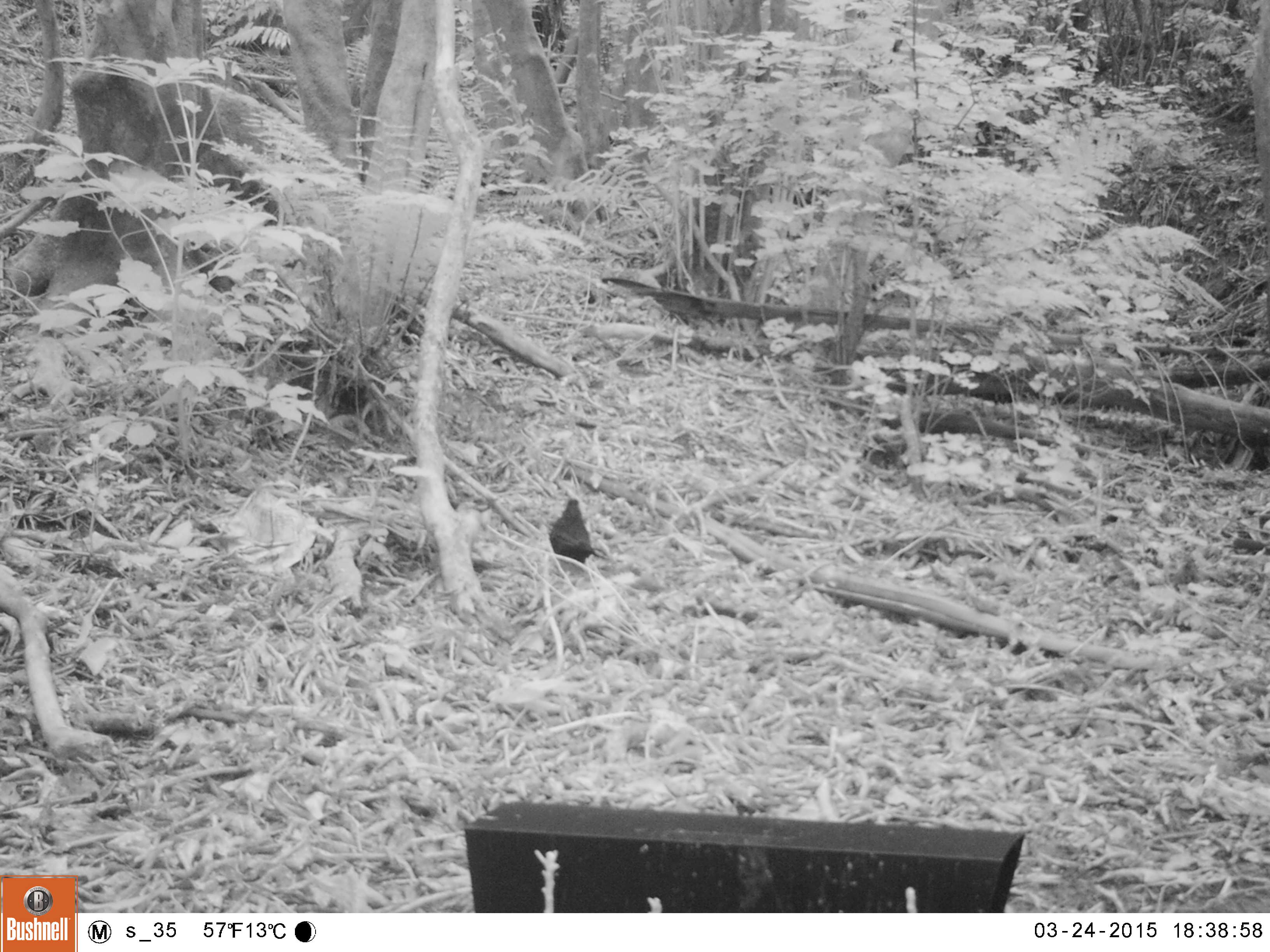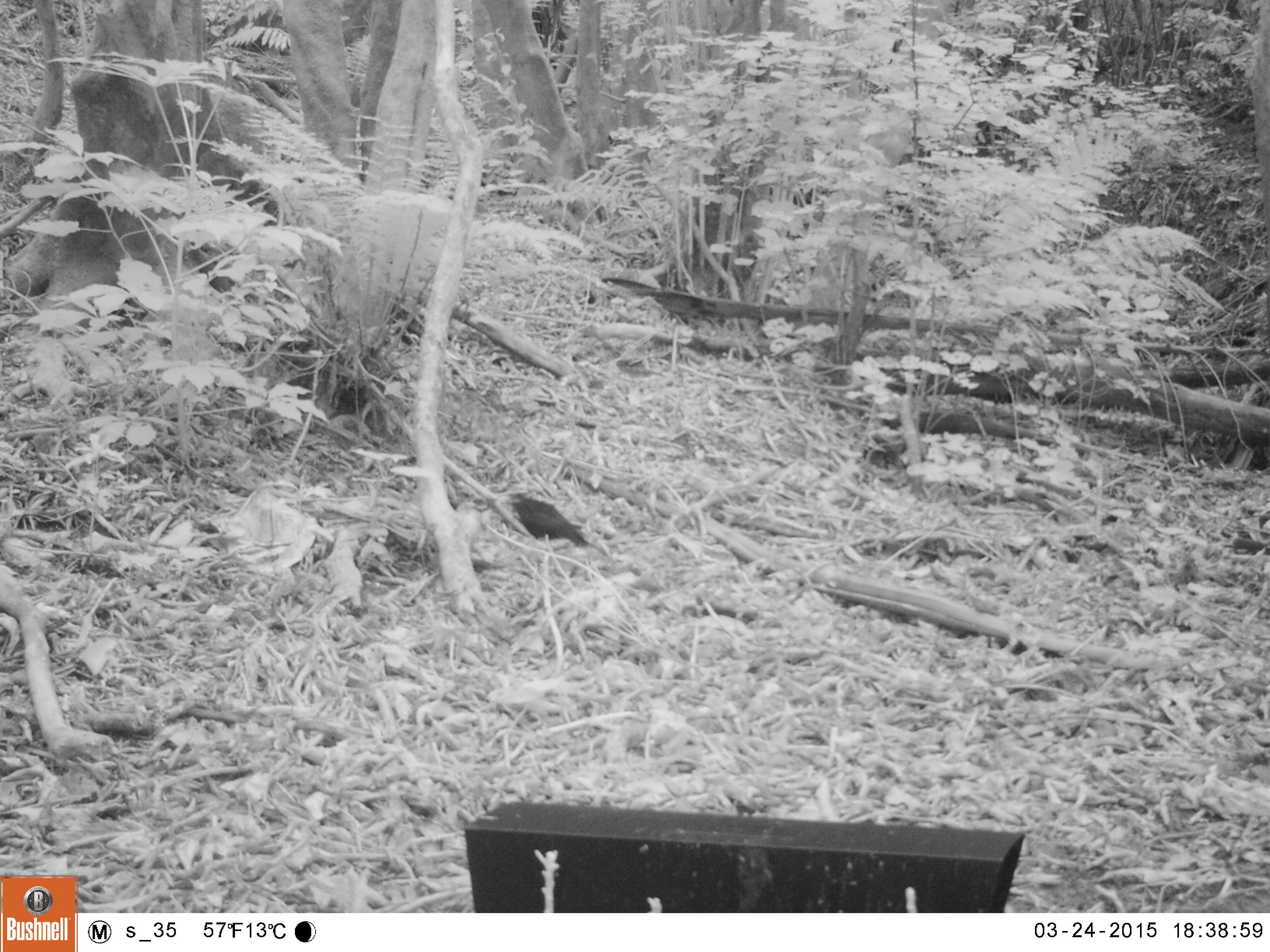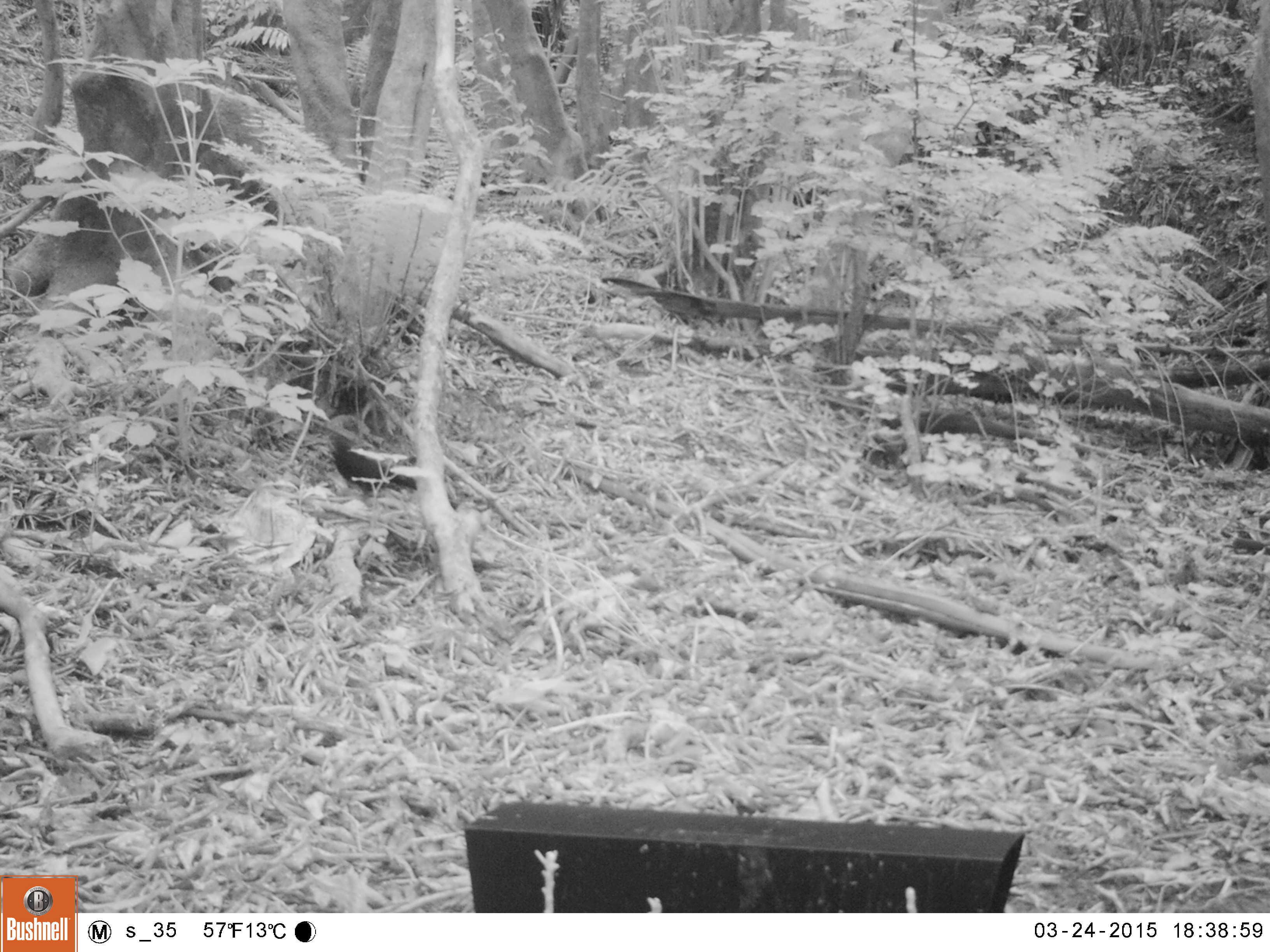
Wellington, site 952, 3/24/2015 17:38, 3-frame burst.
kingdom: Animalia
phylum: Chordata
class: Aves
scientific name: Aves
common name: bird